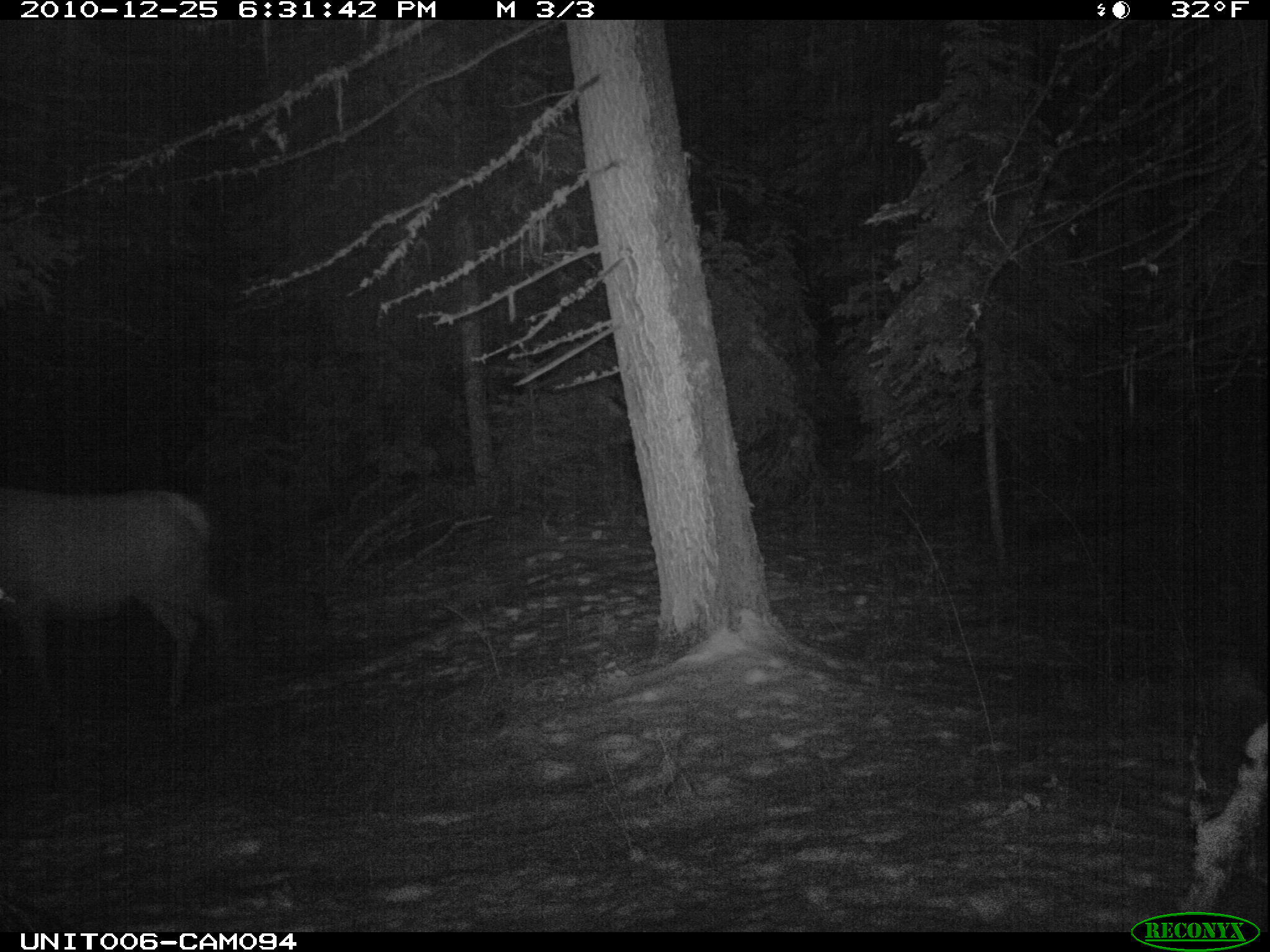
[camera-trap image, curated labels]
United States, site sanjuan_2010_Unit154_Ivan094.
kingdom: Animalia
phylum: Chordata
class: Mammalia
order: Artiodactyla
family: Cervidae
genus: Cervus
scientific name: Cervus elaphus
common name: red deer